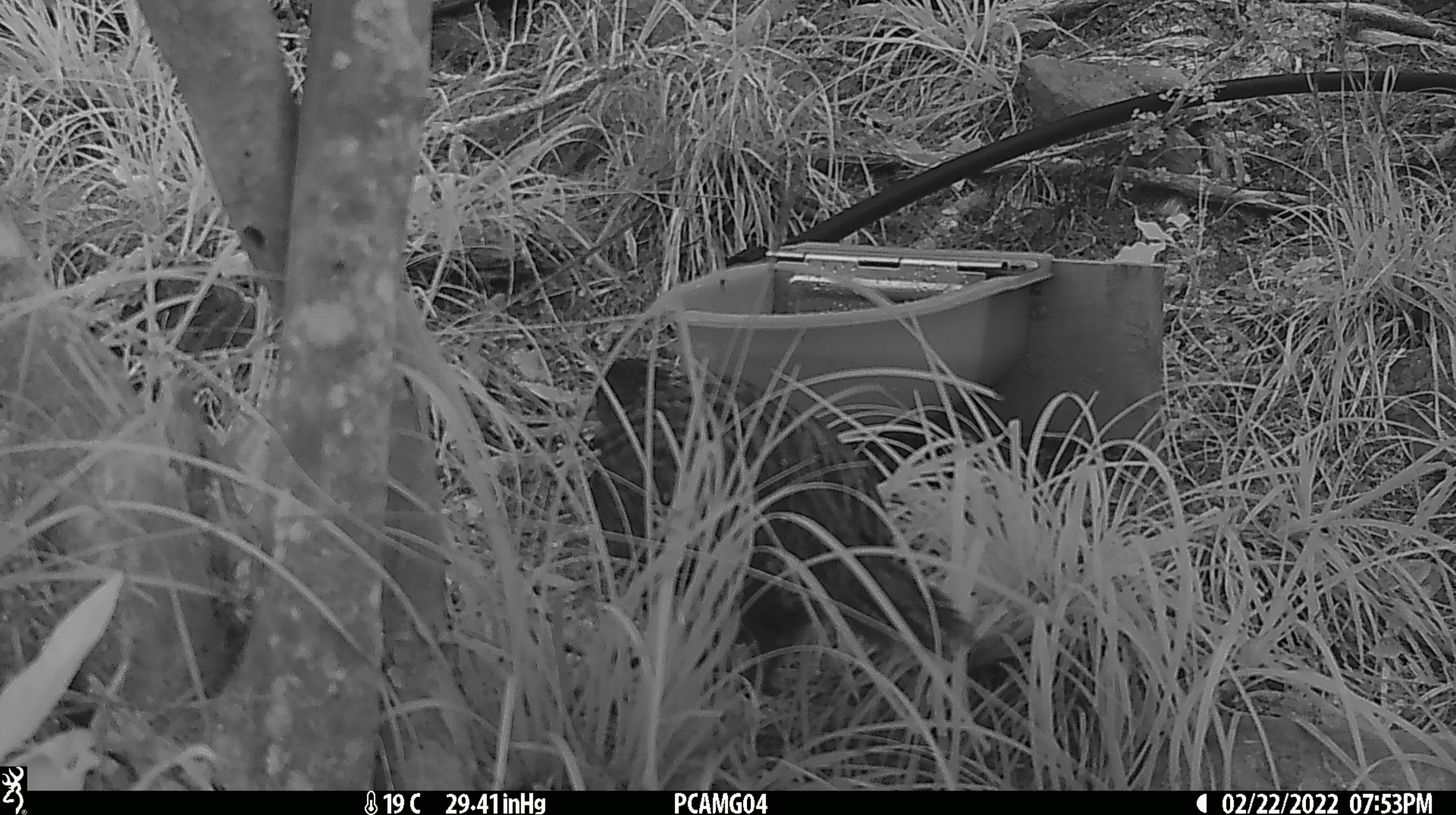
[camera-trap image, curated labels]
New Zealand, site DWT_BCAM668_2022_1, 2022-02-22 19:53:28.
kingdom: Animalia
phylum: Chordata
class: Aves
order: Gruiformes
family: Rallidae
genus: Gallirallus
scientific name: Gallirallus australis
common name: weka